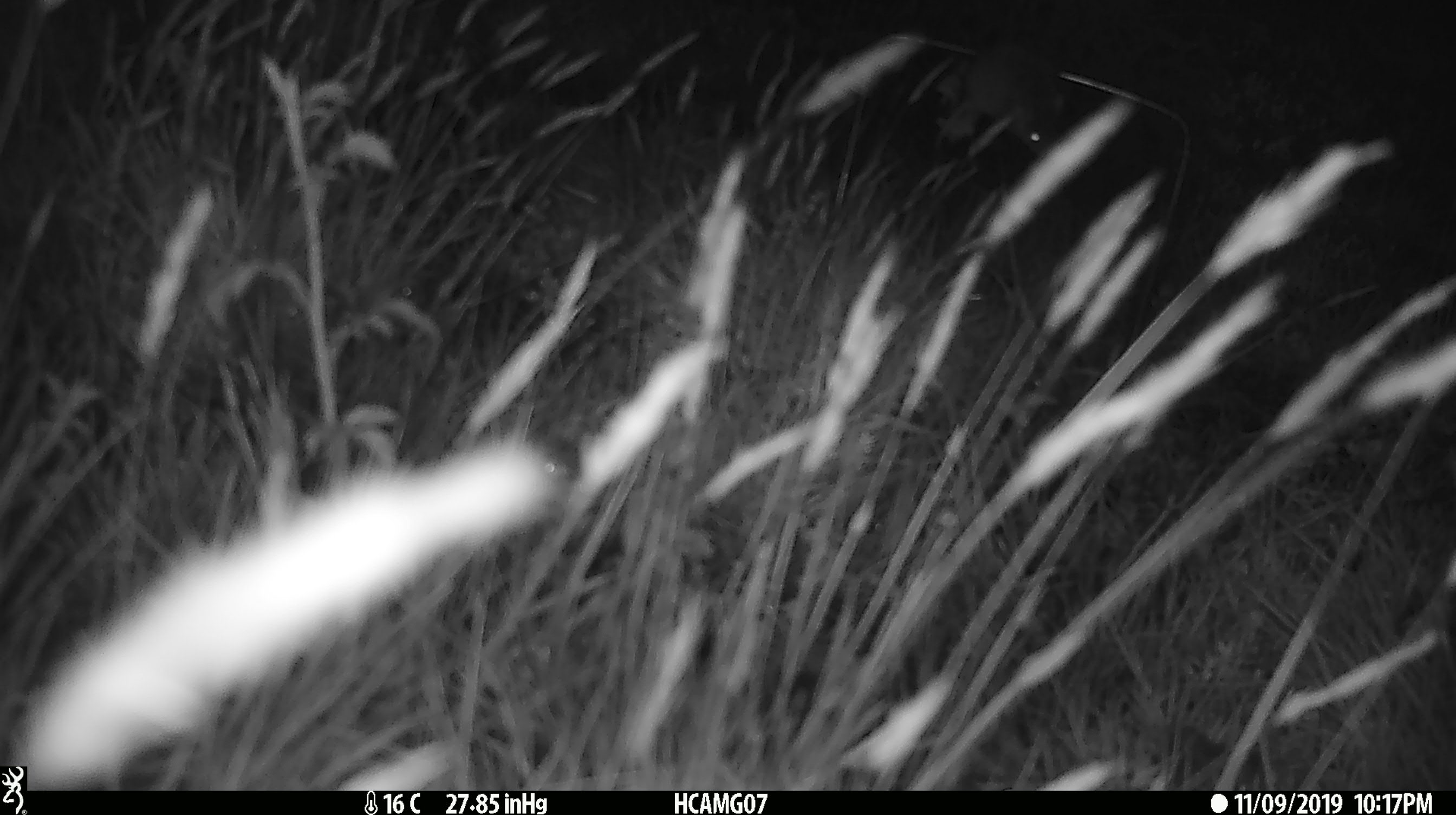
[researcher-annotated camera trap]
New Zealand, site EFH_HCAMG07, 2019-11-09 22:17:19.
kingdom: Animalia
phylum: Chordata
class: Mammalia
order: Rodentia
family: Muridae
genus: Mus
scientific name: Mus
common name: mouse